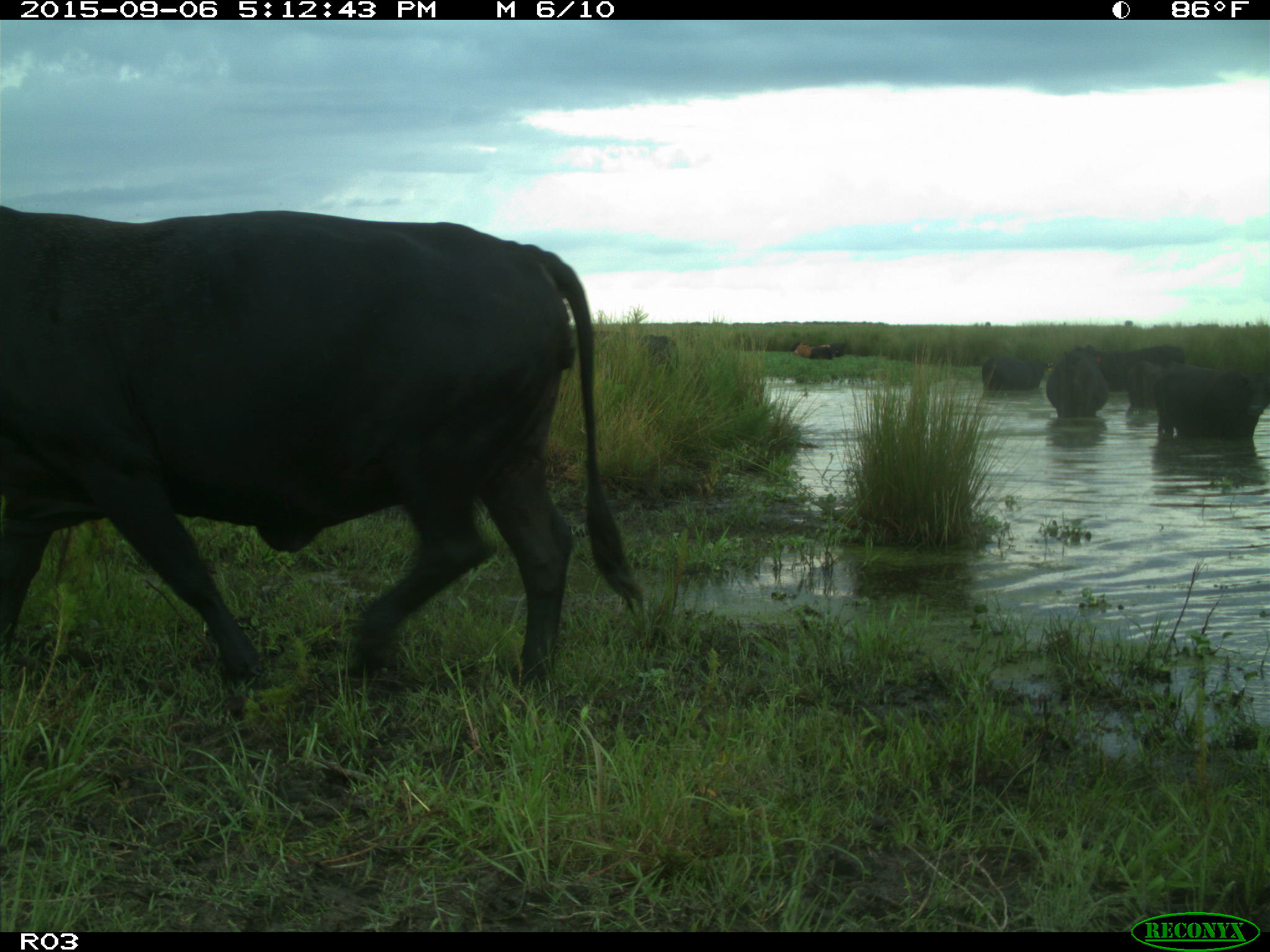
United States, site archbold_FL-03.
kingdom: Animalia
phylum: Chordata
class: Mammalia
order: Artiodactyla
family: Bovidae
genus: Bos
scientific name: Bos taurus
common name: domestic cow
Bos taurus (domestic cow).